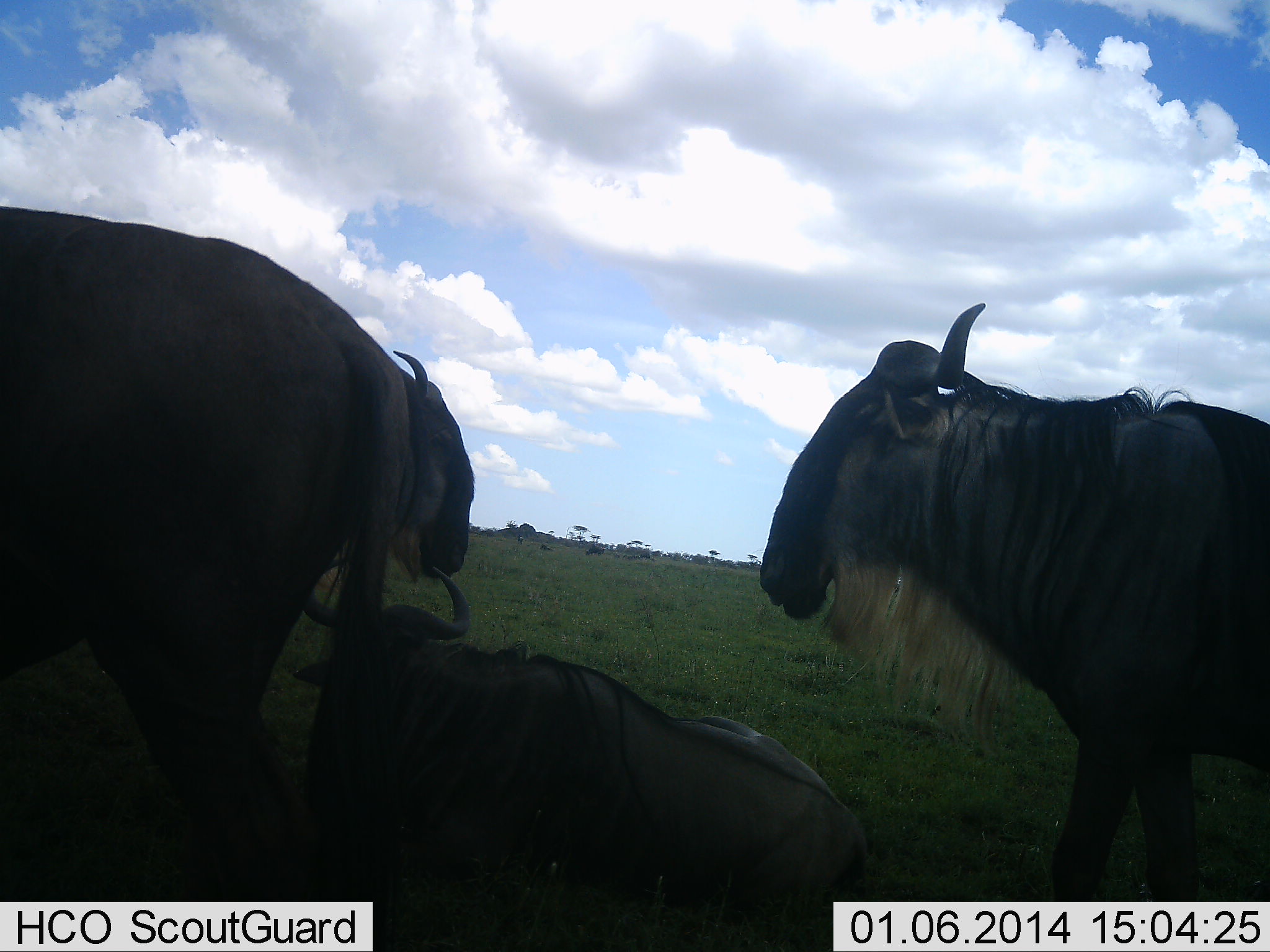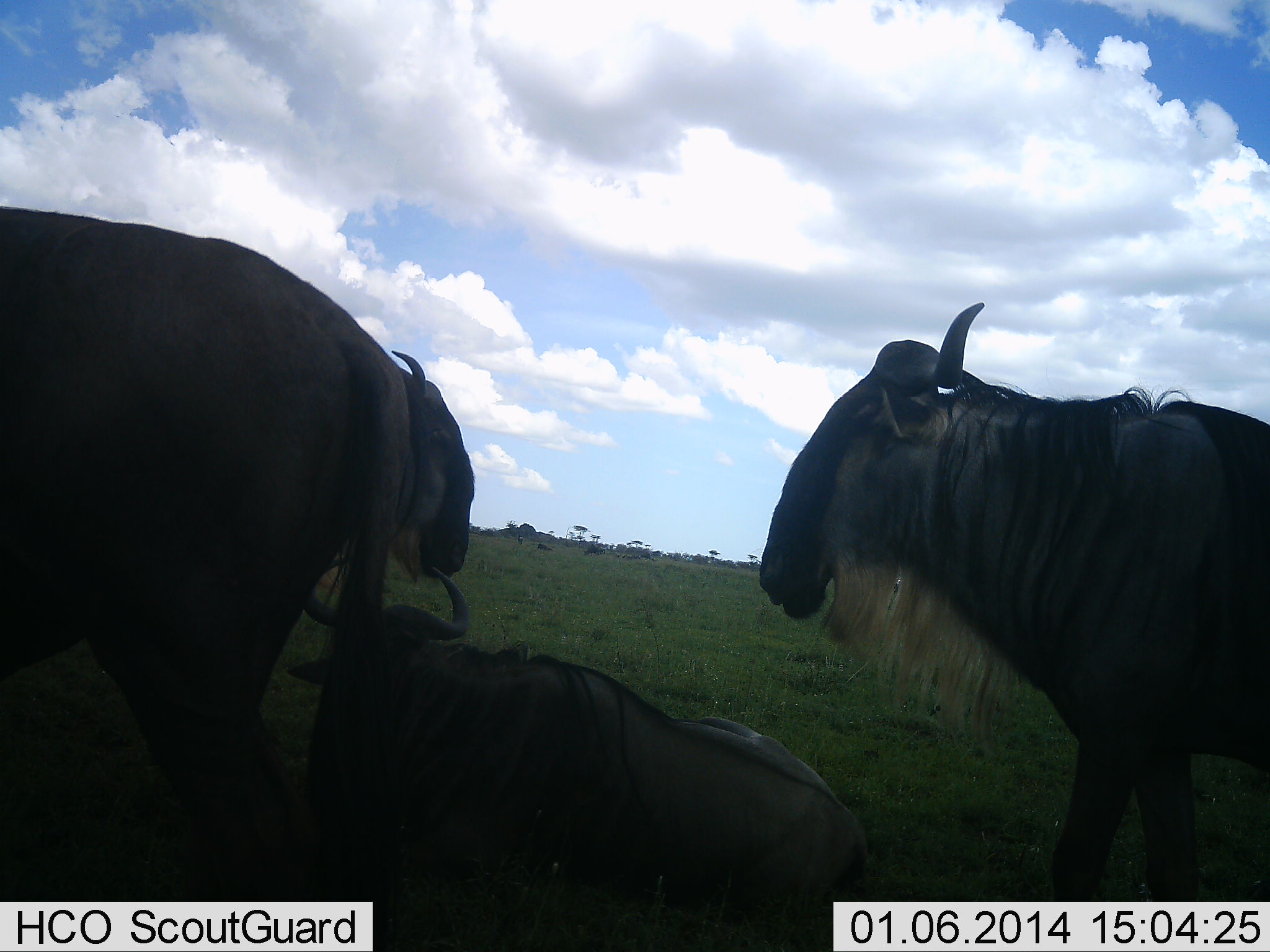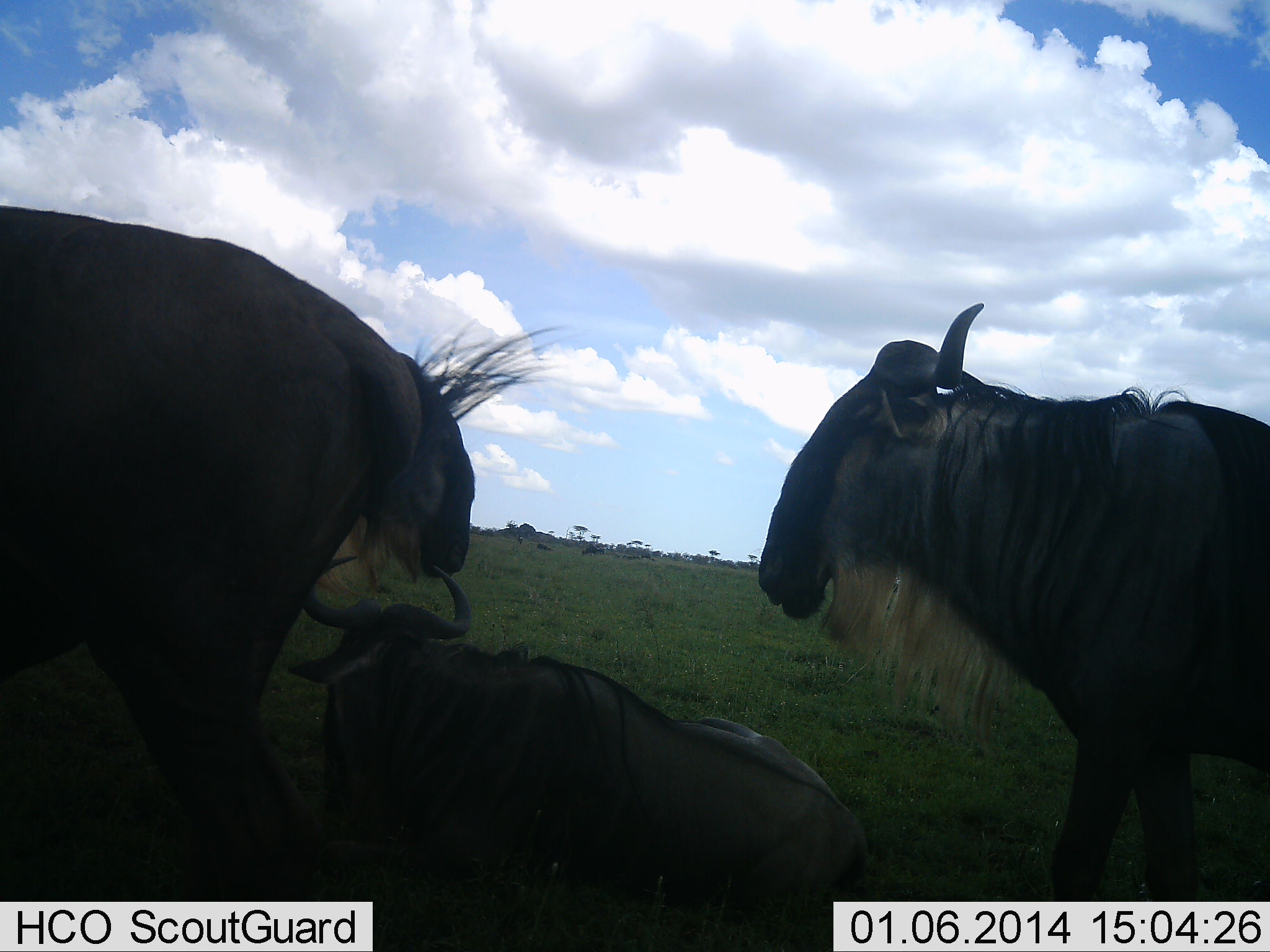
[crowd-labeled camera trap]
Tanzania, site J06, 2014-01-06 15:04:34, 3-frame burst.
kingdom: Animalia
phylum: Chordata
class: Mammalia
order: Artiodactyla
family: Bovidae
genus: Connochaetes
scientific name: Connochaetes taurinus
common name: blue wildebeest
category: wildebeest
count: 3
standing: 90%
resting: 80%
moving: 10%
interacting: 0%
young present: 0%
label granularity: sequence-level